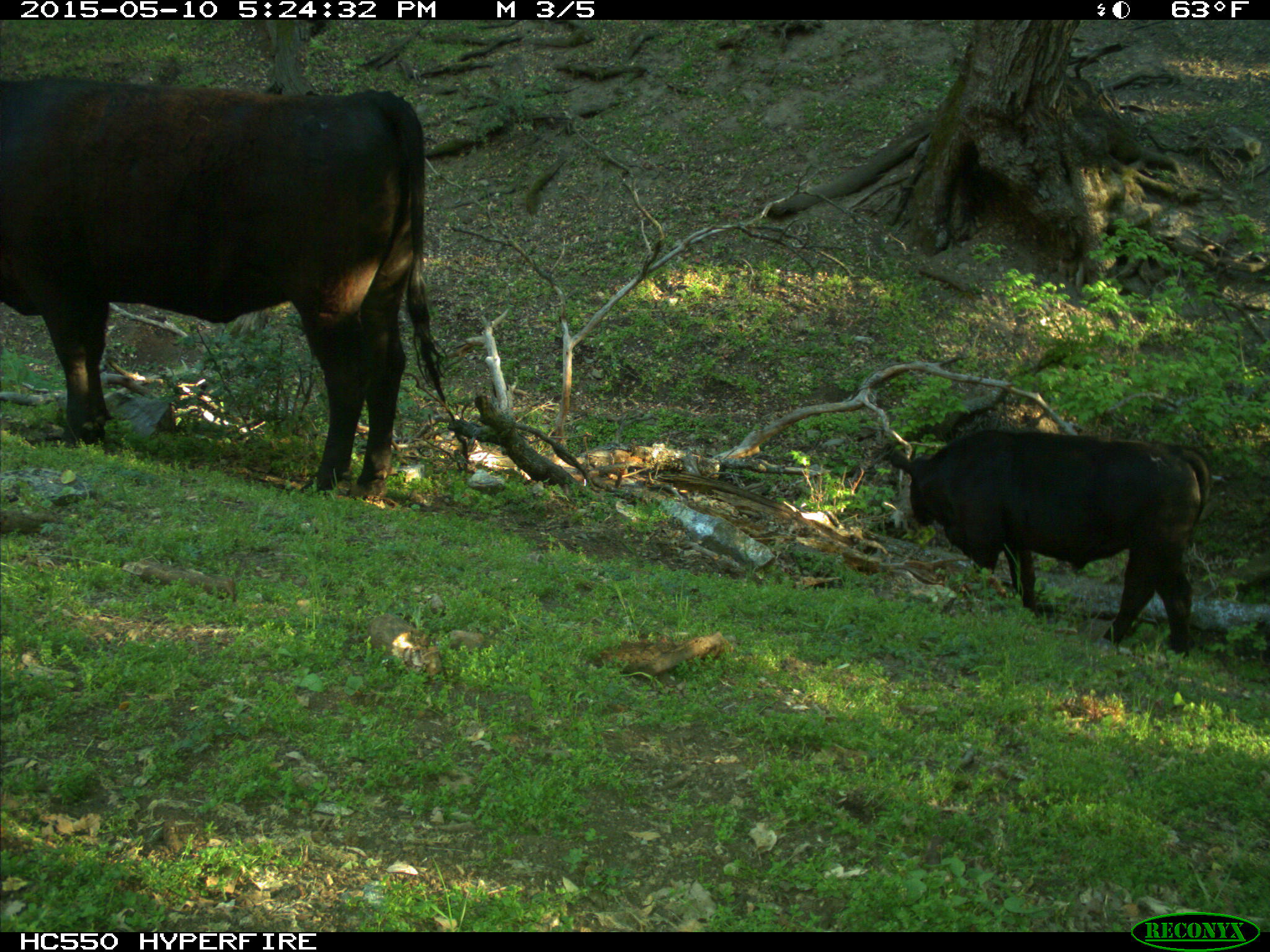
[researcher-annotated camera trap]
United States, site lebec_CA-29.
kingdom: Animalia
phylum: Chordata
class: Mammalia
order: Artiodactyla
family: Bovidae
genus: Bos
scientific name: Bos taurus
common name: domestic cow